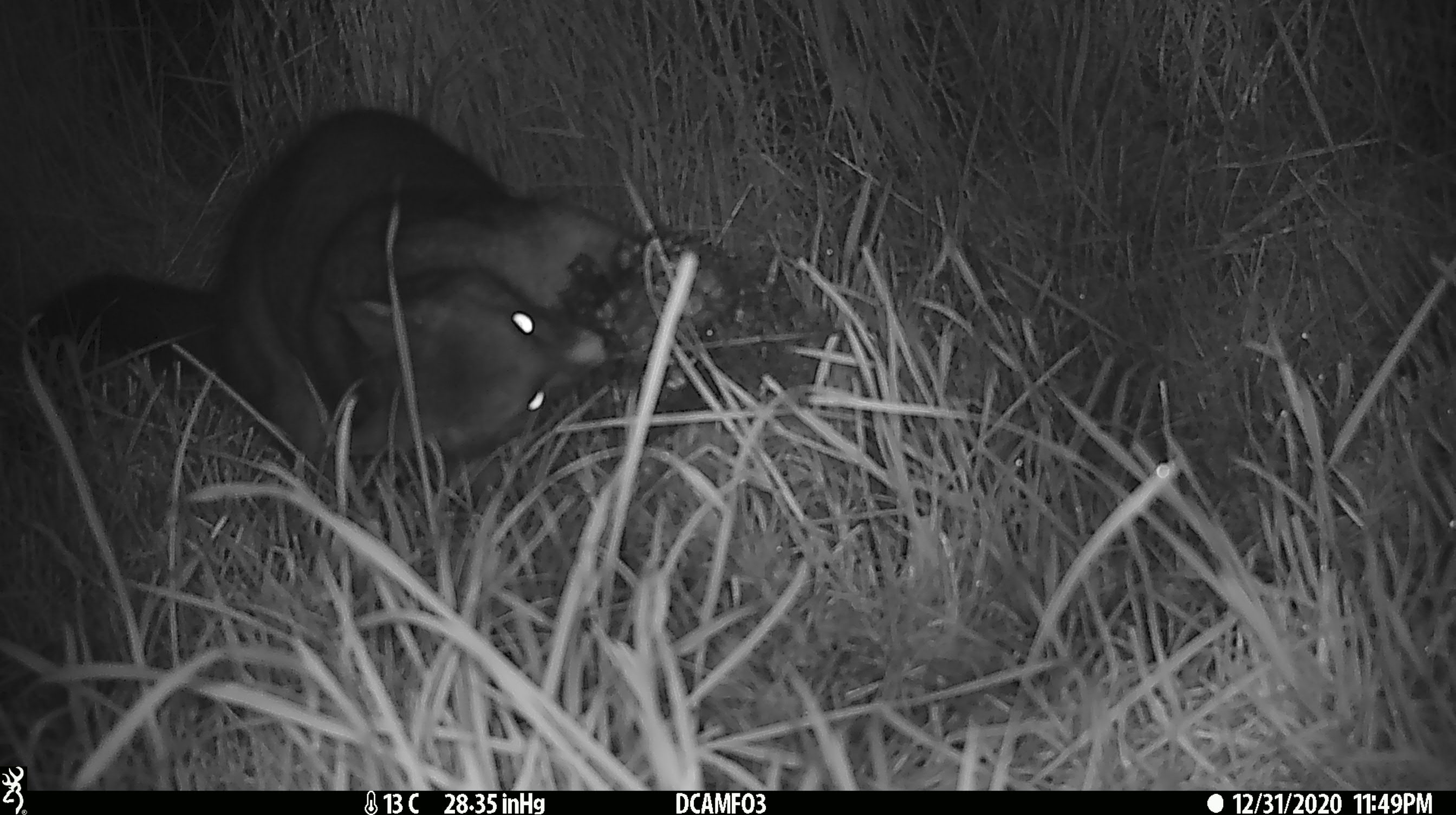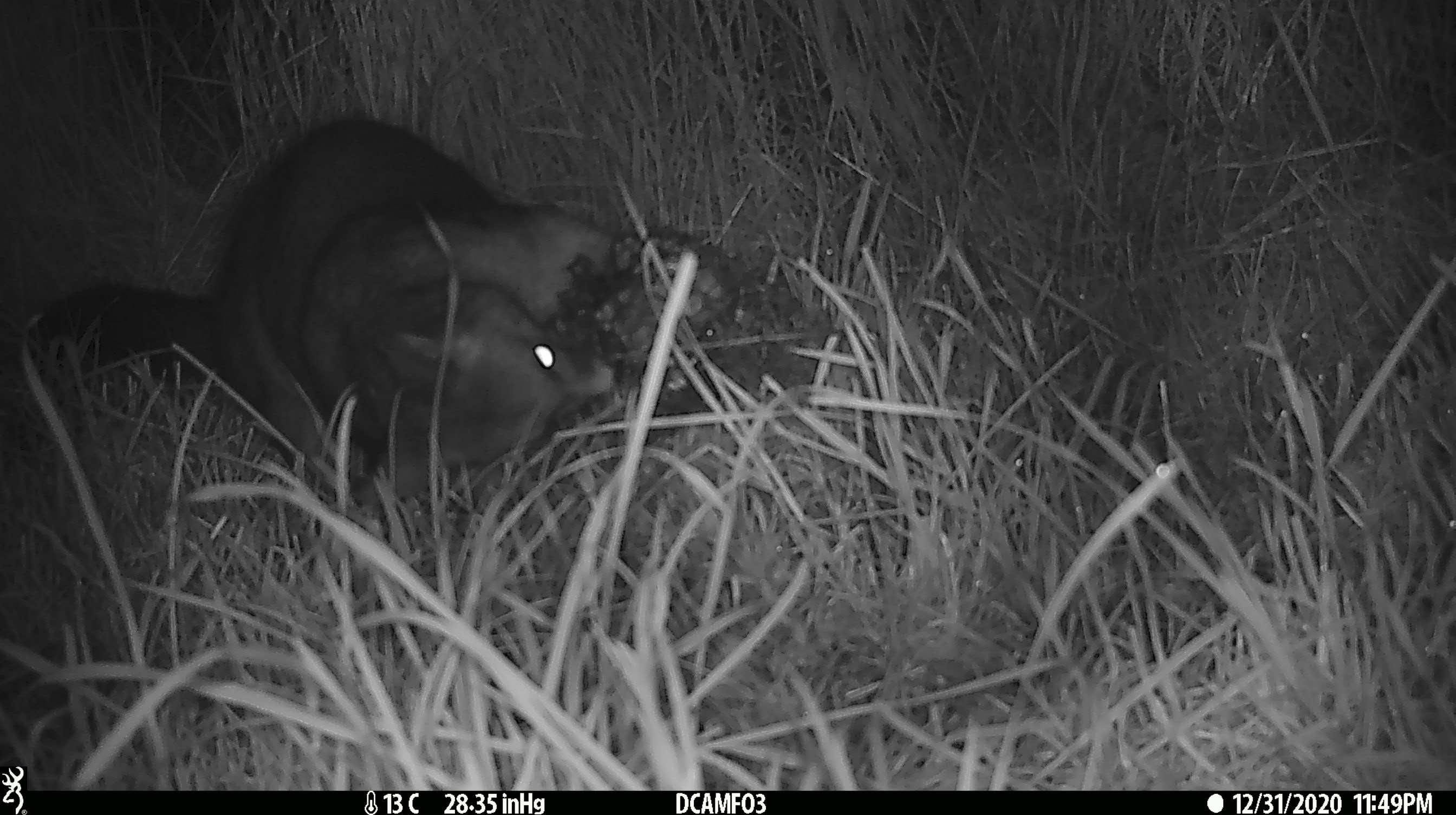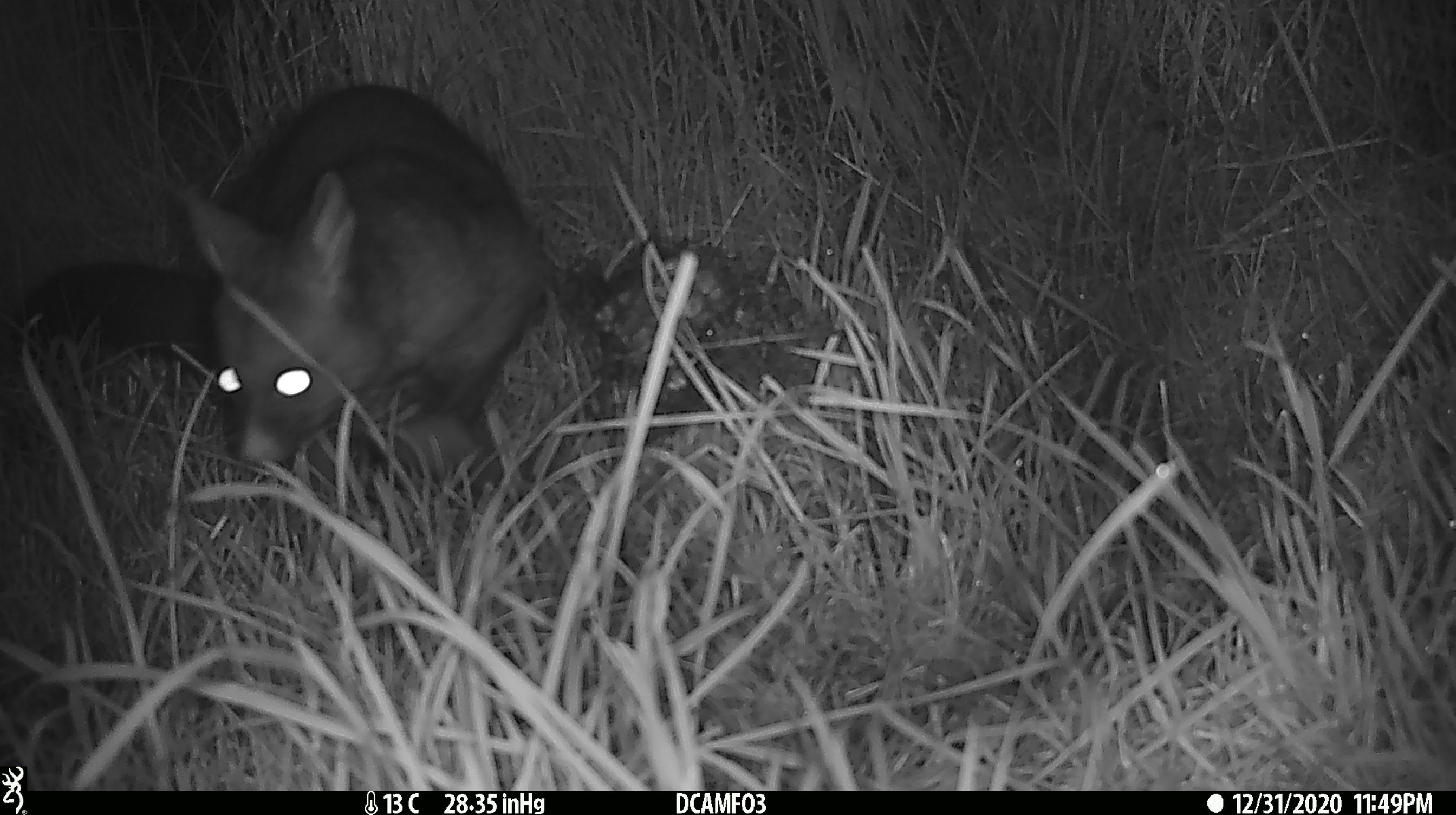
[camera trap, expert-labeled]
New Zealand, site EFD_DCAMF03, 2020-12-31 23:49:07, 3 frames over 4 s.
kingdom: Animalia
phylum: Chordata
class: Mammalia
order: Diprotodontia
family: Phalangeridae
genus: Trichosurus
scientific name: Trichosurus vulpecula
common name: common brushtail possum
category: possum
Possum (common brushtail possum) (Trichosurus vulpecula).